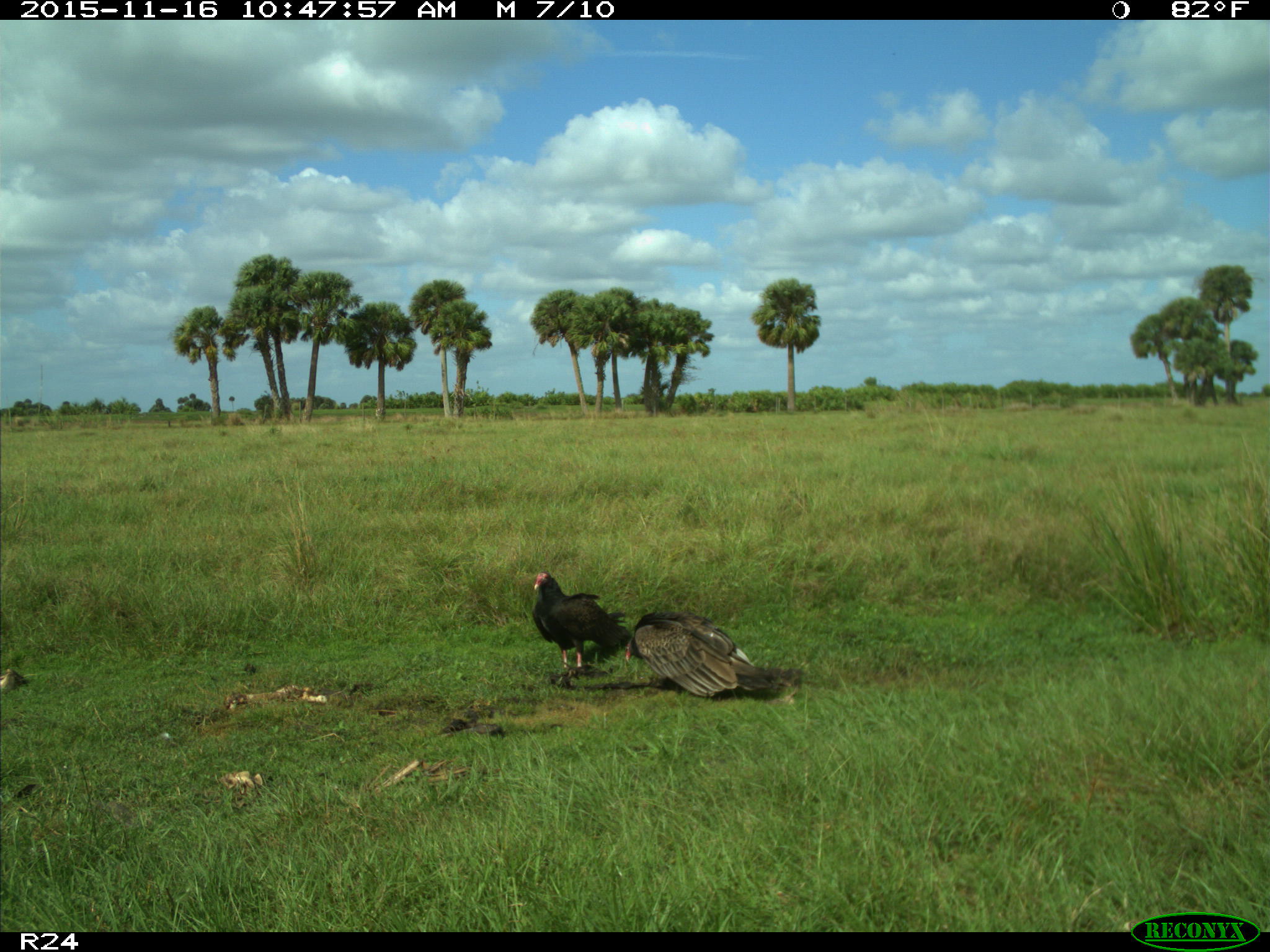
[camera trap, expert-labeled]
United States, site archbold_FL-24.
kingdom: Animalia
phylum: Chordata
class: Aves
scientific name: Aves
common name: birds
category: unidentified bird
Unidentified bird (birds) (Aves).